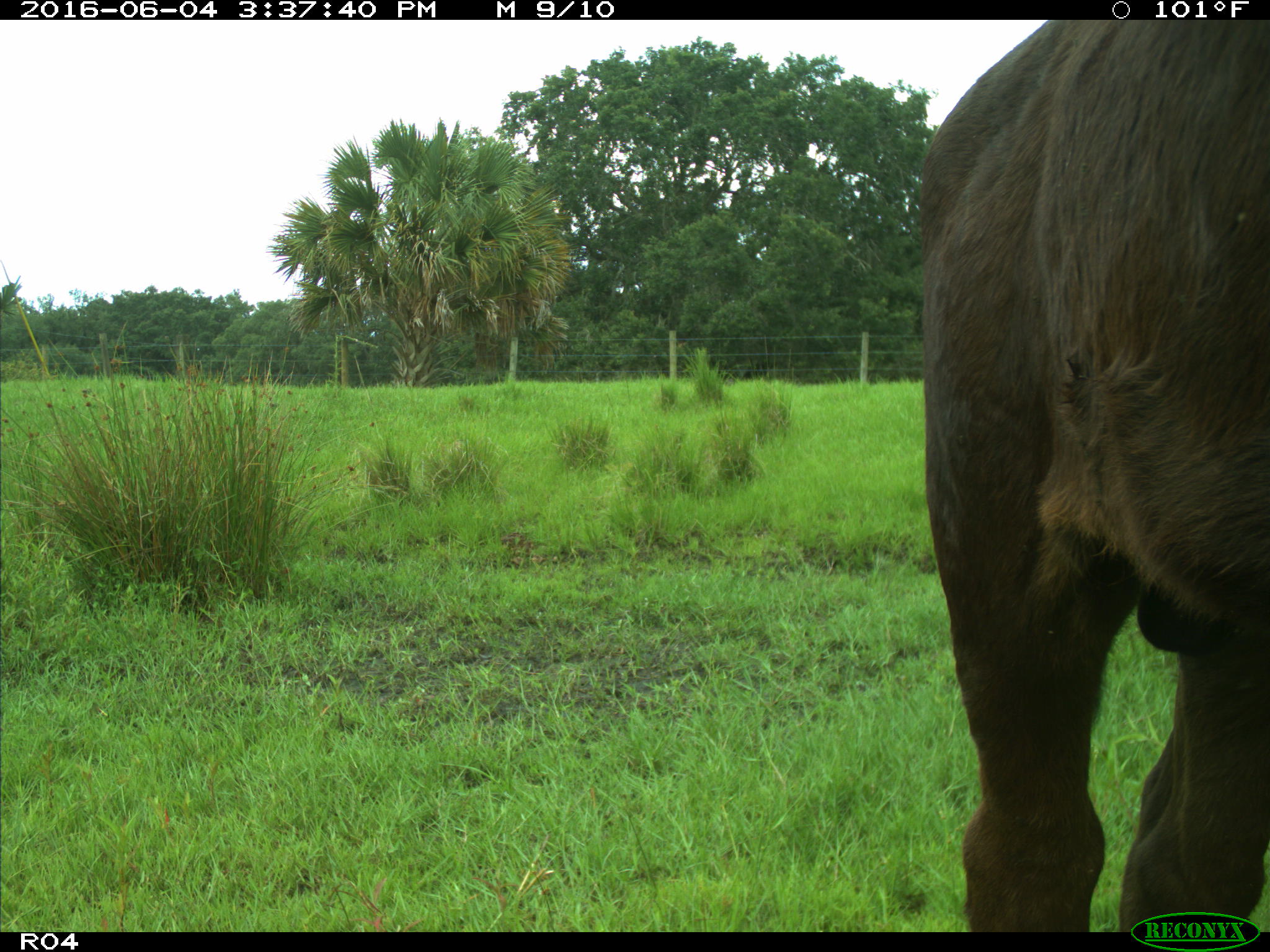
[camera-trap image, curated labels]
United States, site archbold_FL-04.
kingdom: Animalia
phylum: Chordata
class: Mammalia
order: Artiodactyla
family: Bovidae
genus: Bos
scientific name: Bos taurus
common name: domestic cow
Bos taurus (domestic cow).